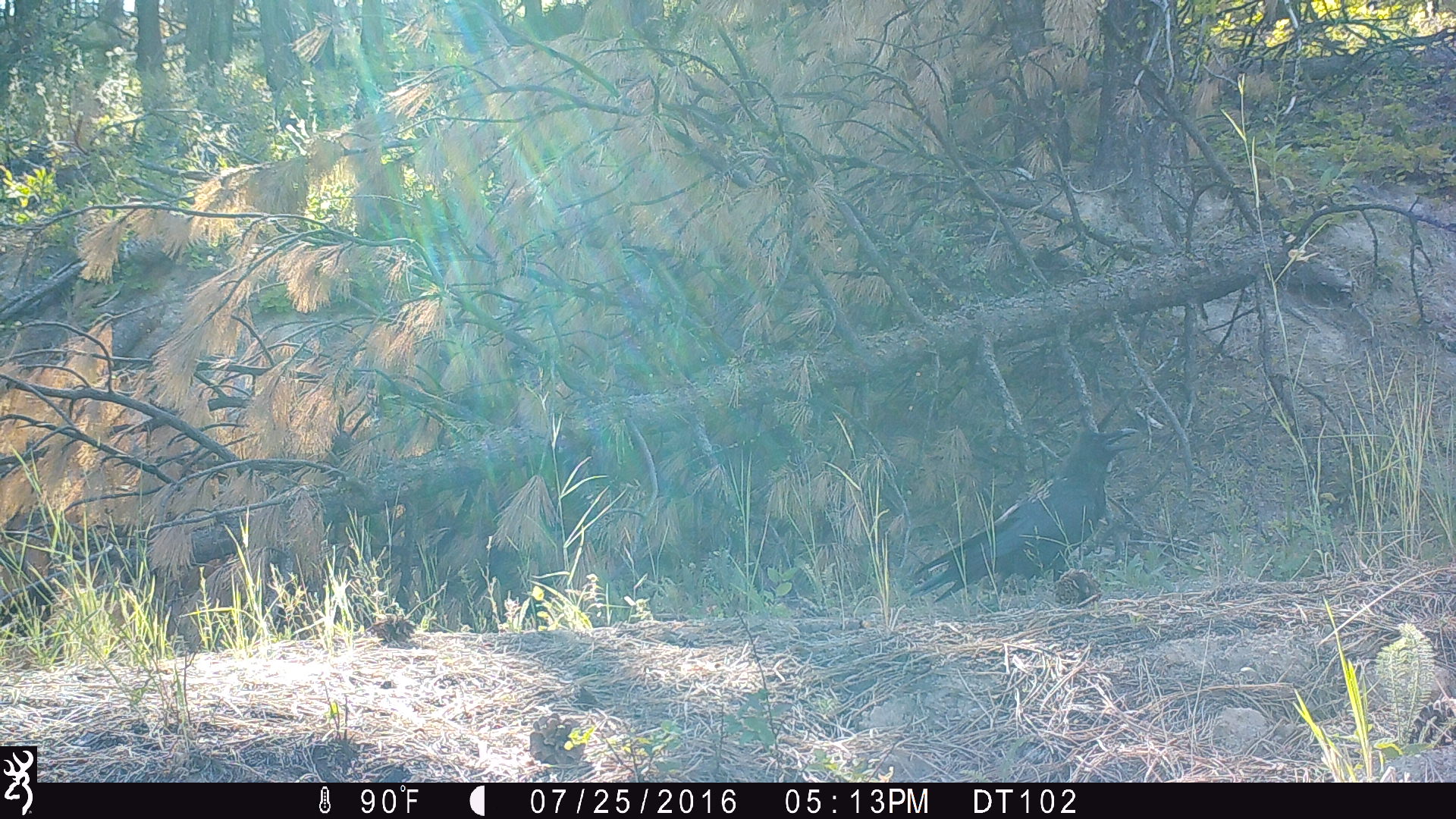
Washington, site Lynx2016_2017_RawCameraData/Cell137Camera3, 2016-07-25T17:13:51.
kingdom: Animalia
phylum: Chordata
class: Aves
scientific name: Aves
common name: birds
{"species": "Aves (birds)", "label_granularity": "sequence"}